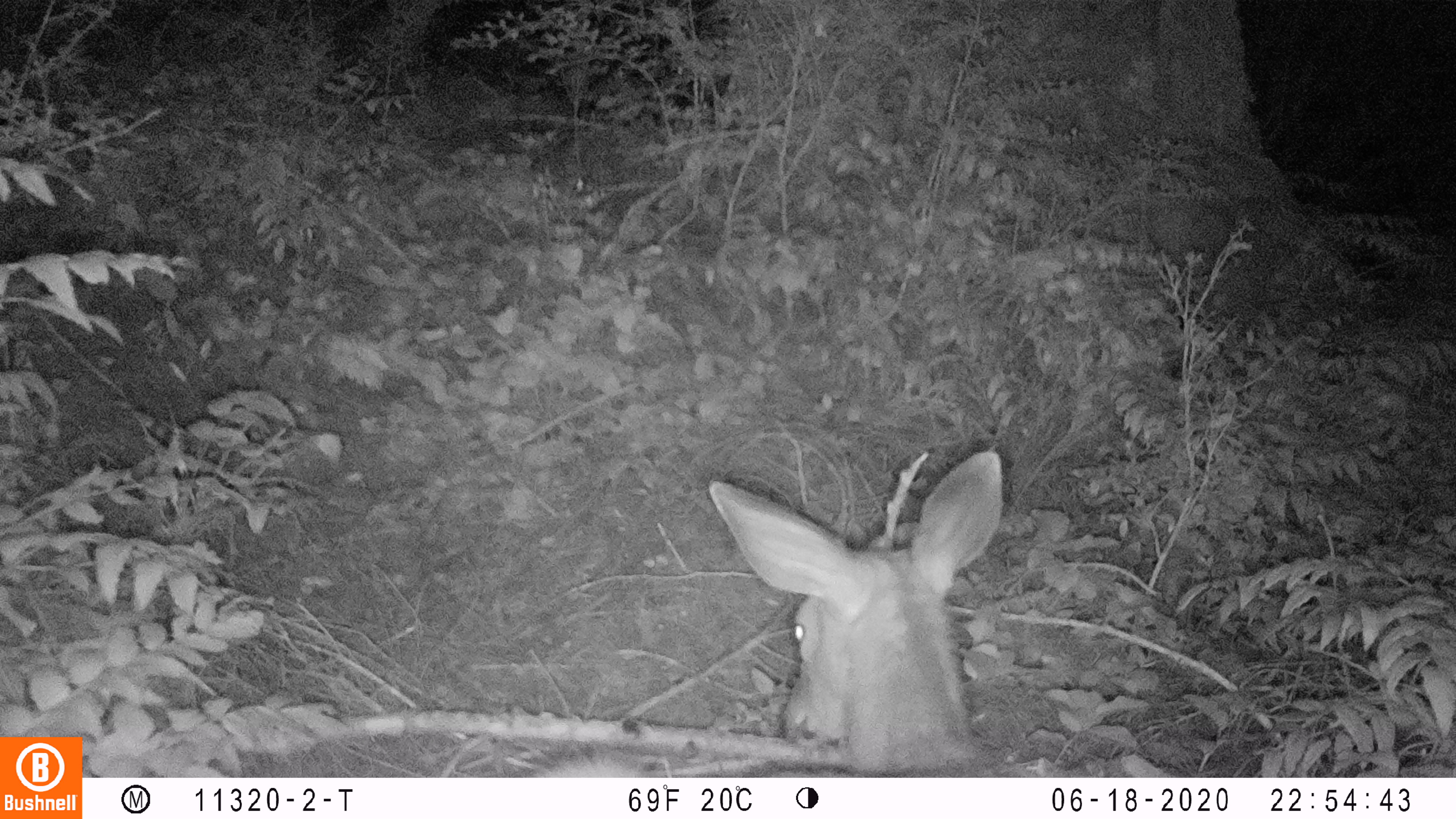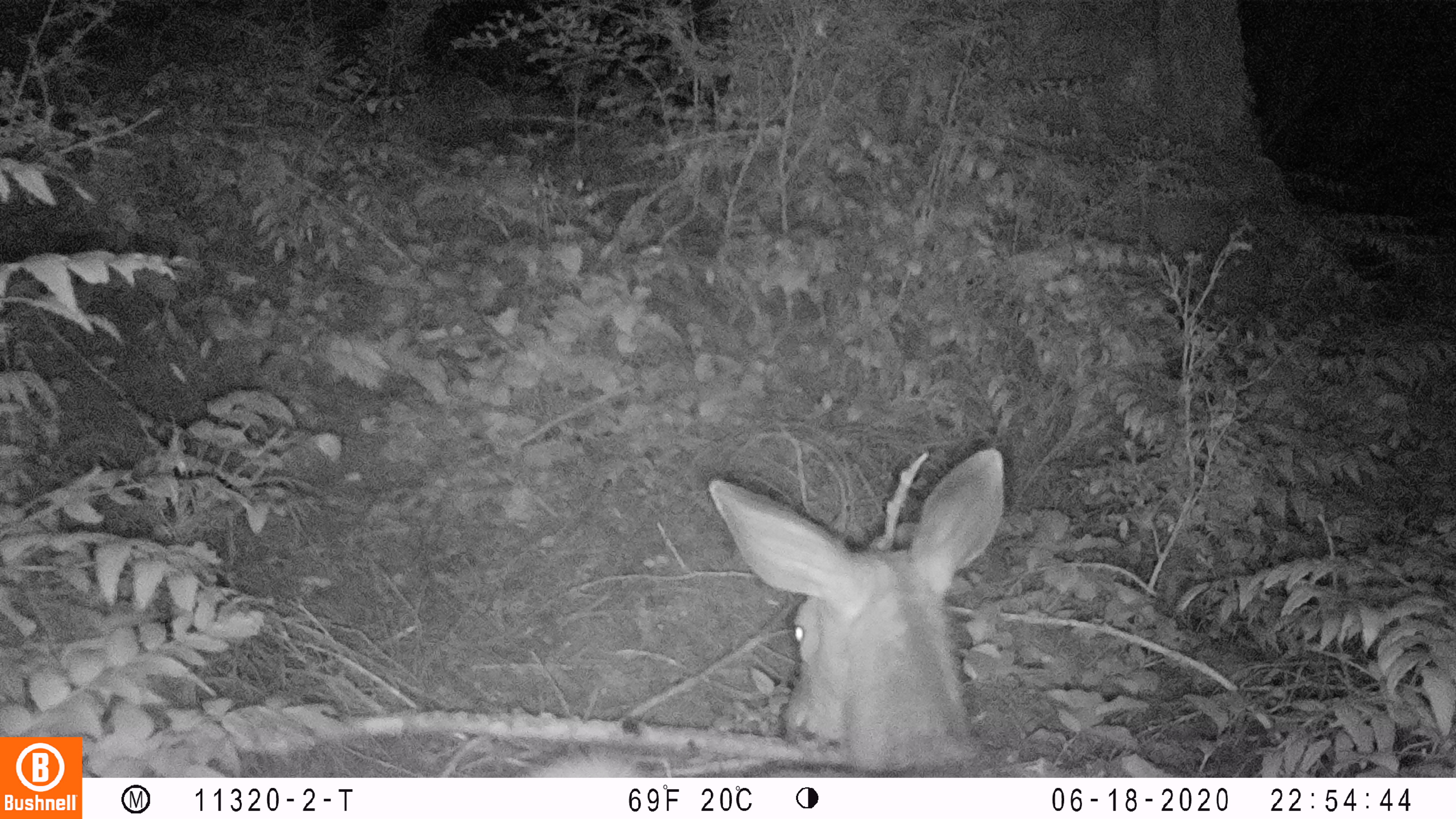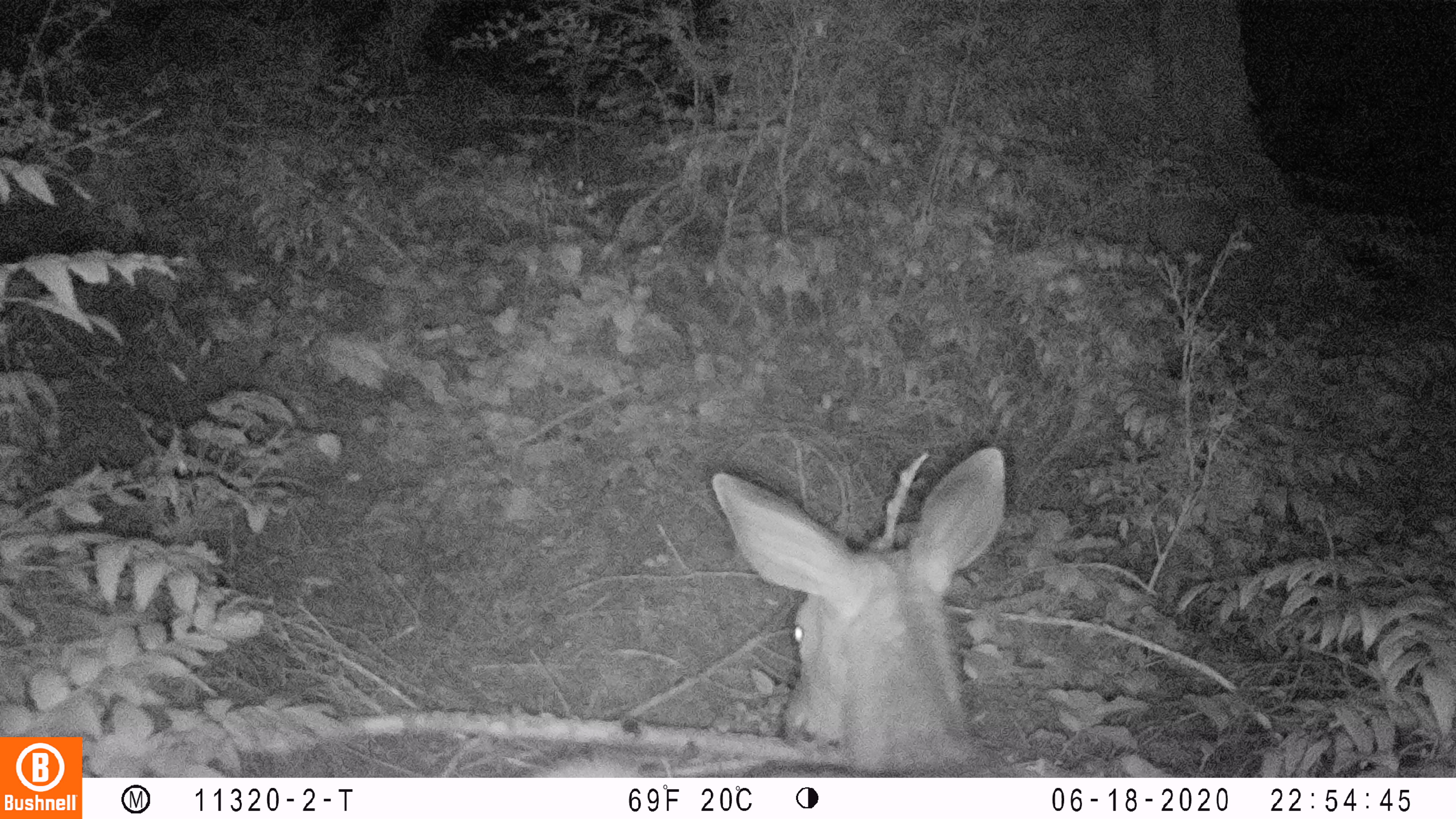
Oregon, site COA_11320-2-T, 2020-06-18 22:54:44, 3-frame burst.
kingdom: Animalia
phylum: Chordata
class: Mammalia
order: Artiodactyla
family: Cervidae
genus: Odocoileus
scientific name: Odocoileus hemionus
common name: black-tailed deer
Black-tailed deer (Odocoileus hemionus).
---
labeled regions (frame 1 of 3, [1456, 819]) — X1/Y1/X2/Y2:
black-tailed deer: 548/440/1005/774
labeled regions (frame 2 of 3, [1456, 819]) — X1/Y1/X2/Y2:
black-tailed deer: 531/438/1017/774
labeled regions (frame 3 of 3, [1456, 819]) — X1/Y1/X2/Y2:
black-tailed deer: 545/440/1007/774